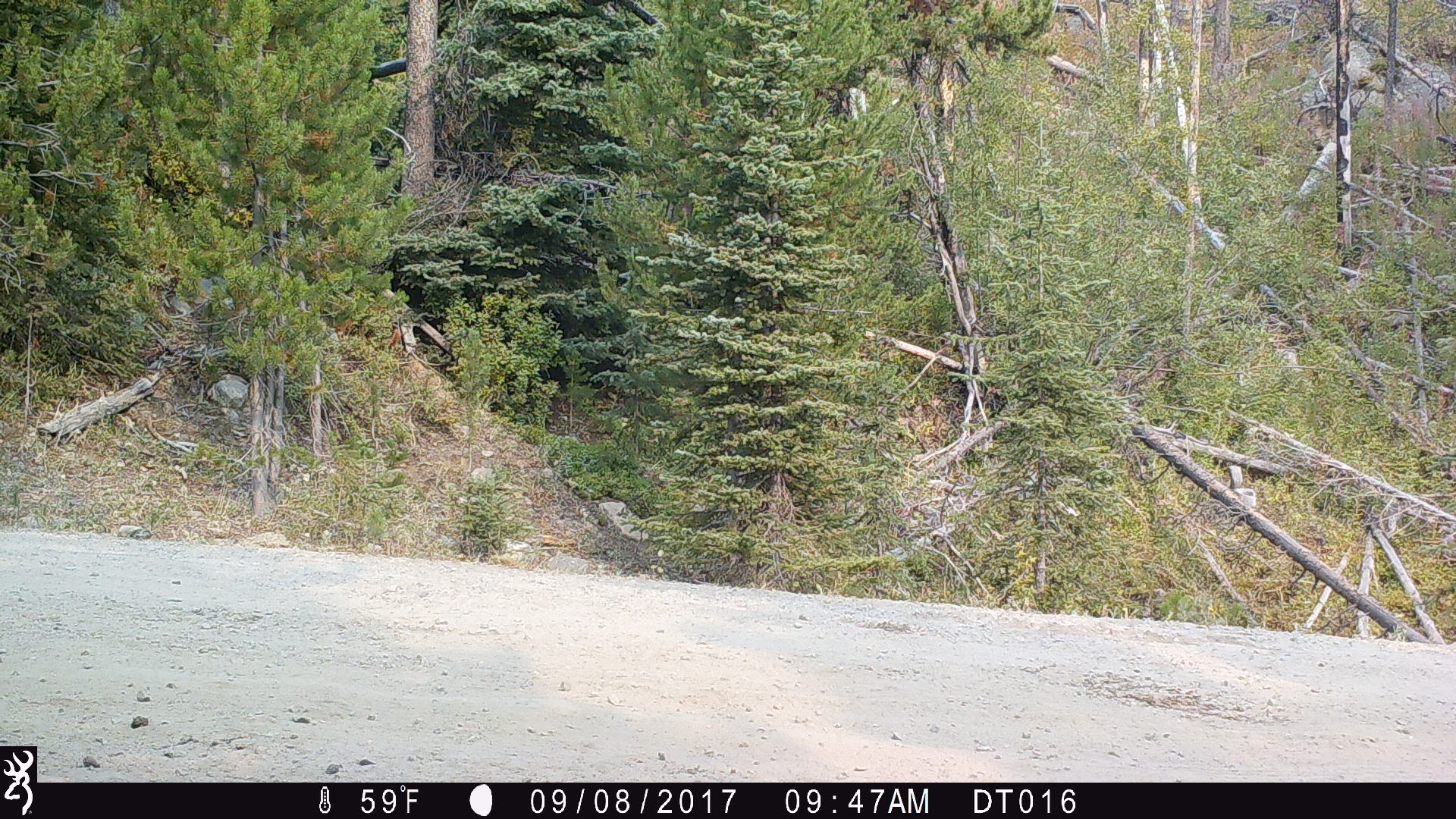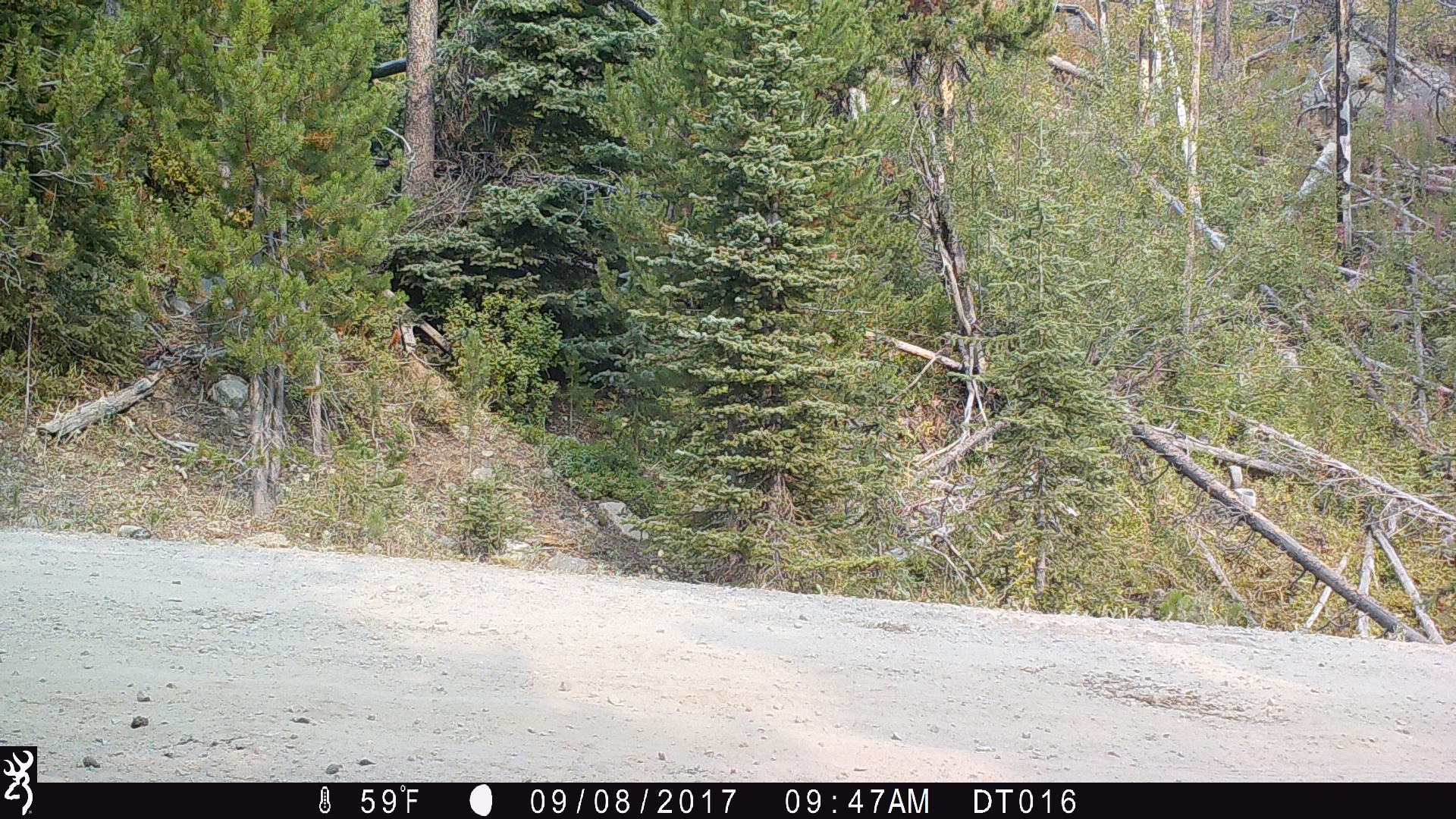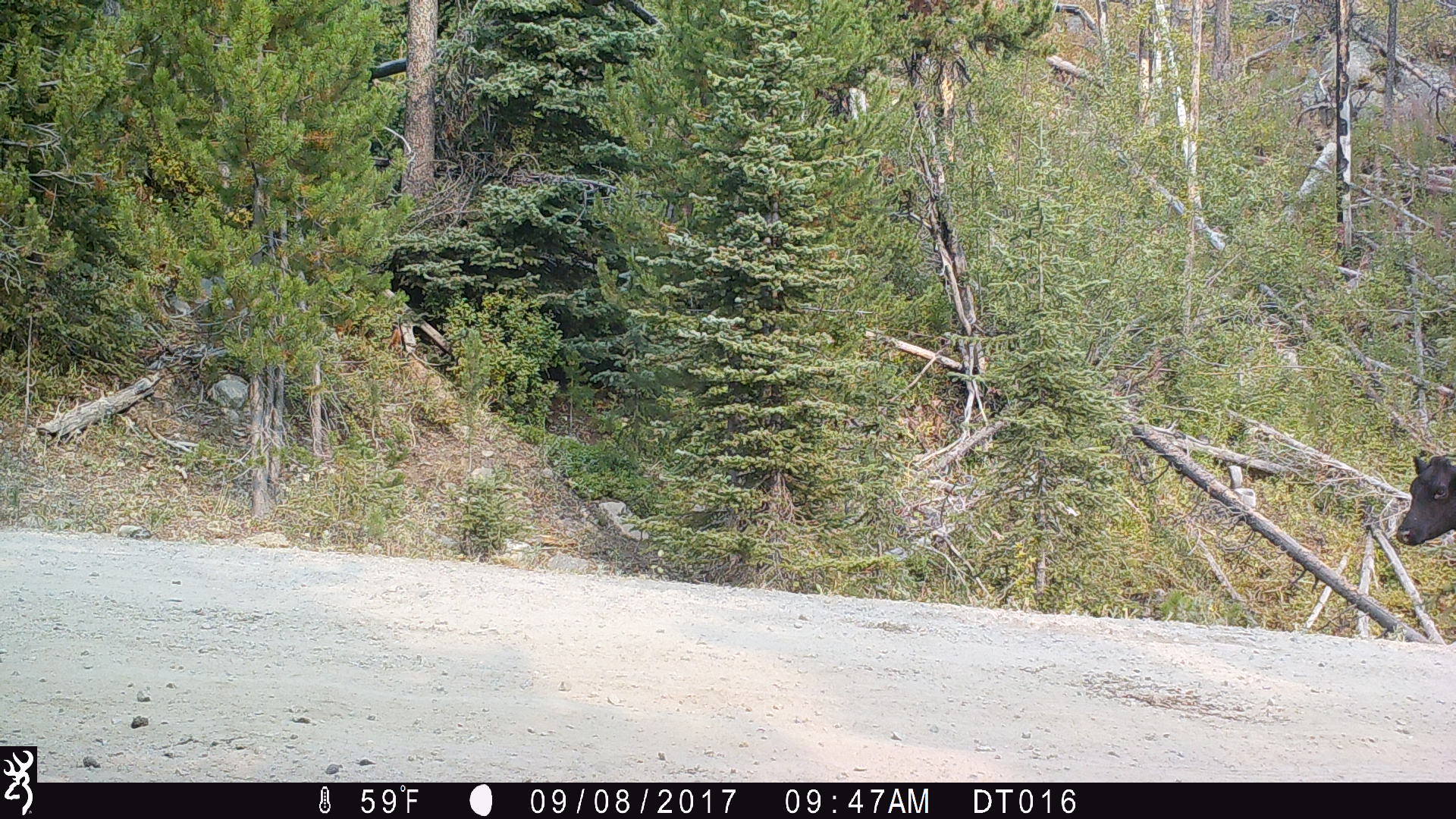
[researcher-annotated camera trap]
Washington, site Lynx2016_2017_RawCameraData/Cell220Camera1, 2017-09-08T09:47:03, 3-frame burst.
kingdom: Animalia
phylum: Chordata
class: Mammalia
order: Artiodactyla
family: Bovidae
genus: Bos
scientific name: Bos taurus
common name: domestic cattle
Domestic cattle (Bos taurus). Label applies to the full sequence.